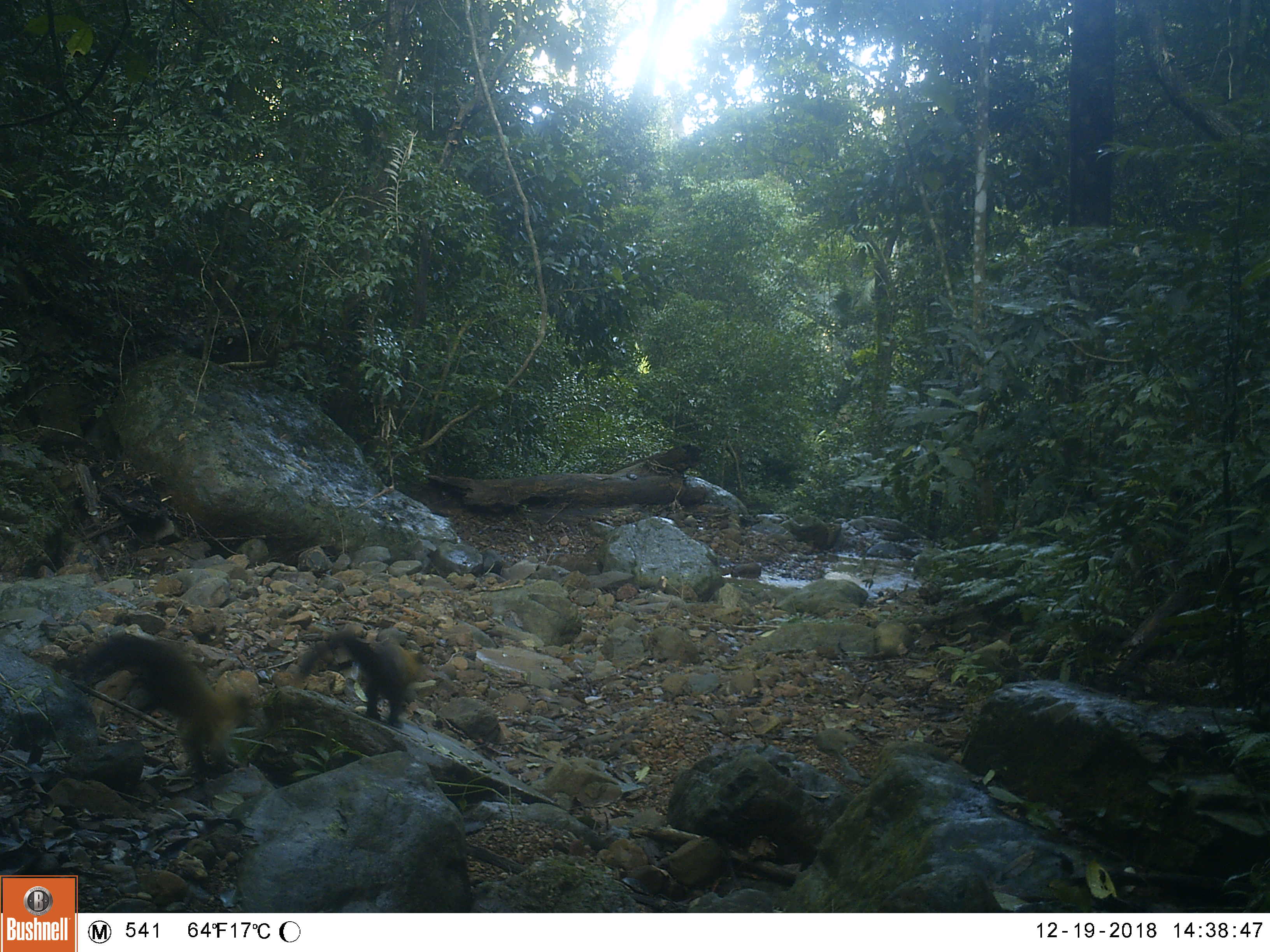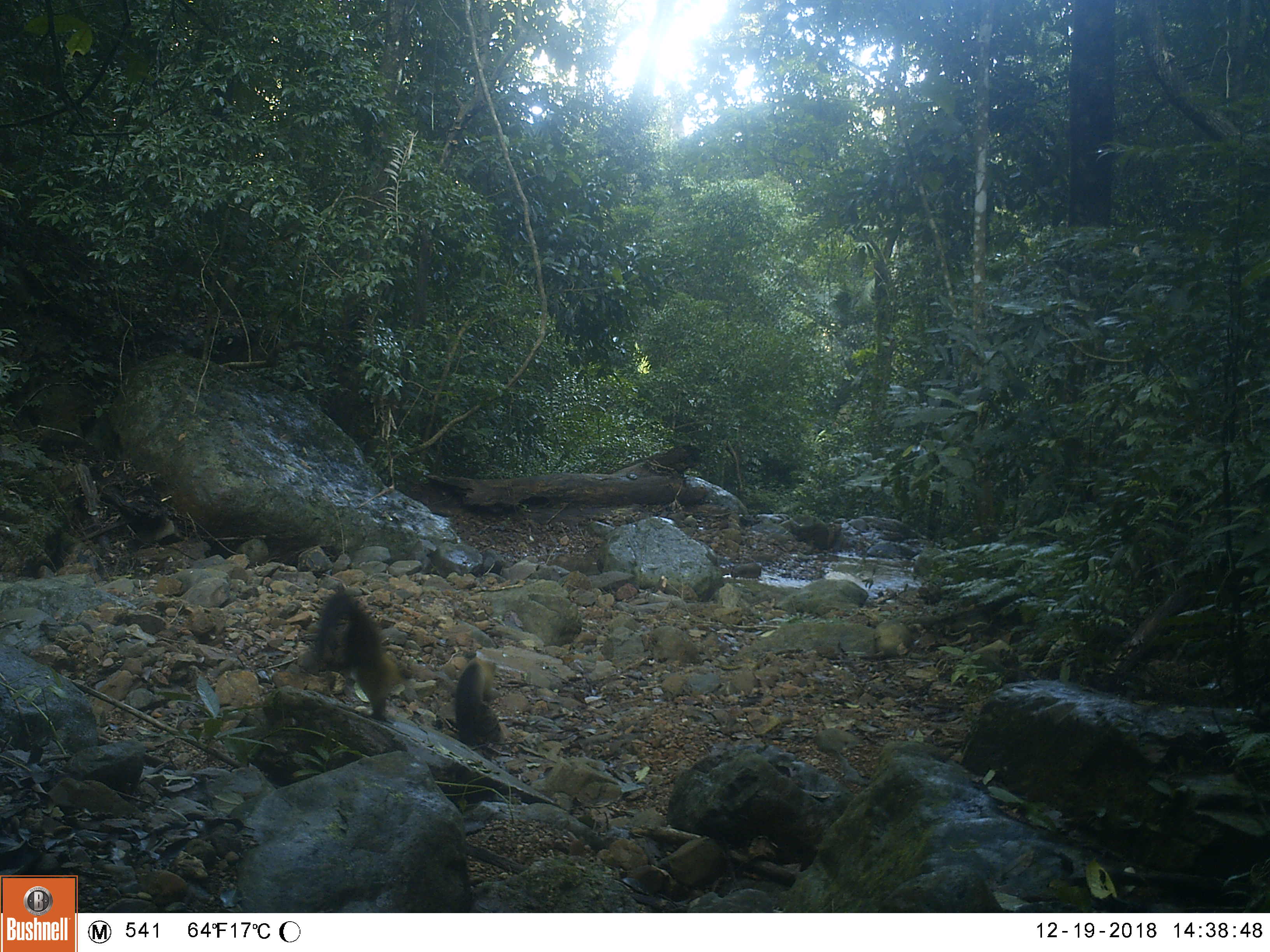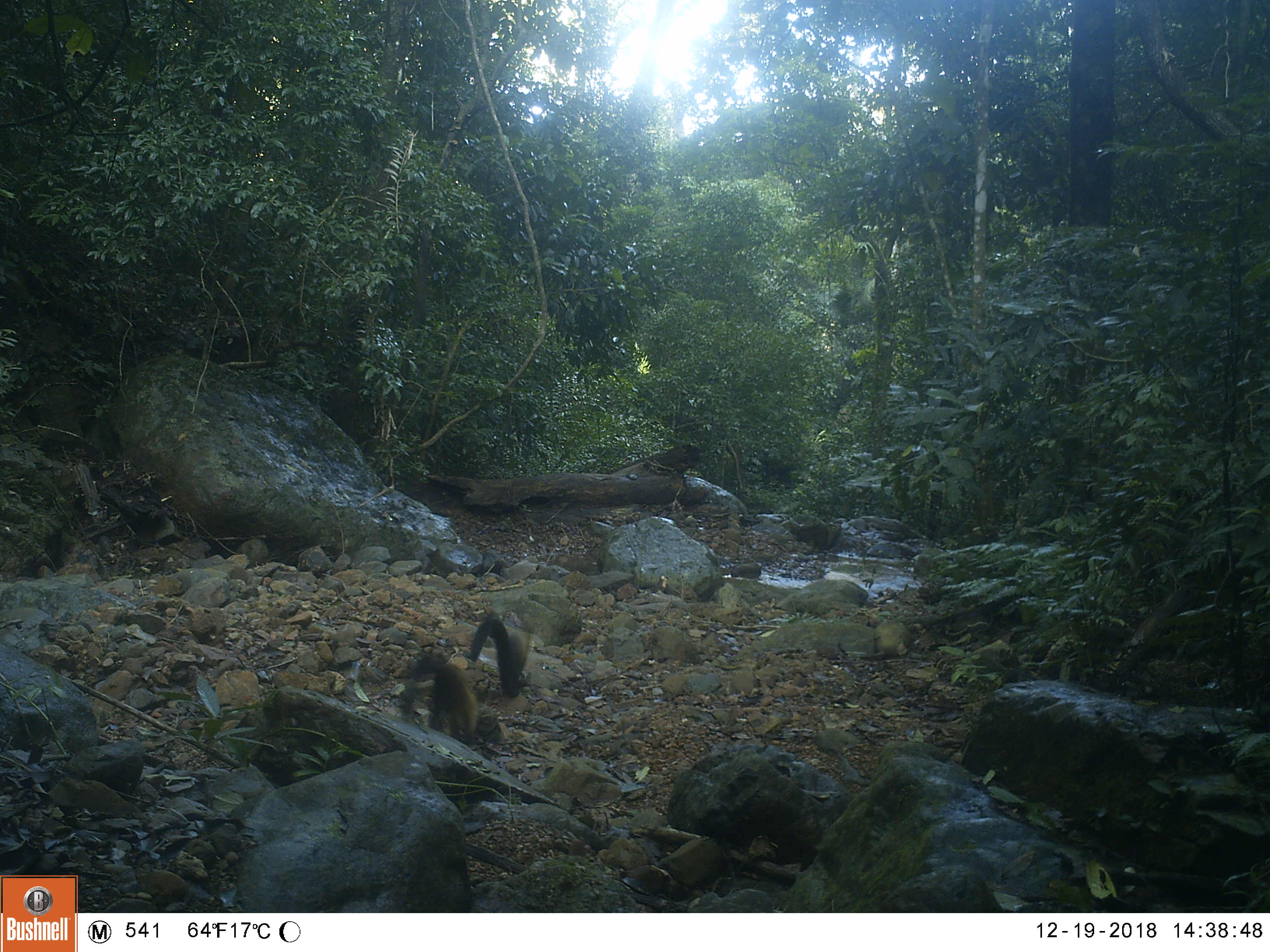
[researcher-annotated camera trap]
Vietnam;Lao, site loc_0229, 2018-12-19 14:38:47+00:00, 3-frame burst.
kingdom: Animalia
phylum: Chordata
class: Mammalia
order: Carnivora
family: Mustelidae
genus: Martes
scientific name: Martes flavigula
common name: yellow-throated marten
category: yellow throated marten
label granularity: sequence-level